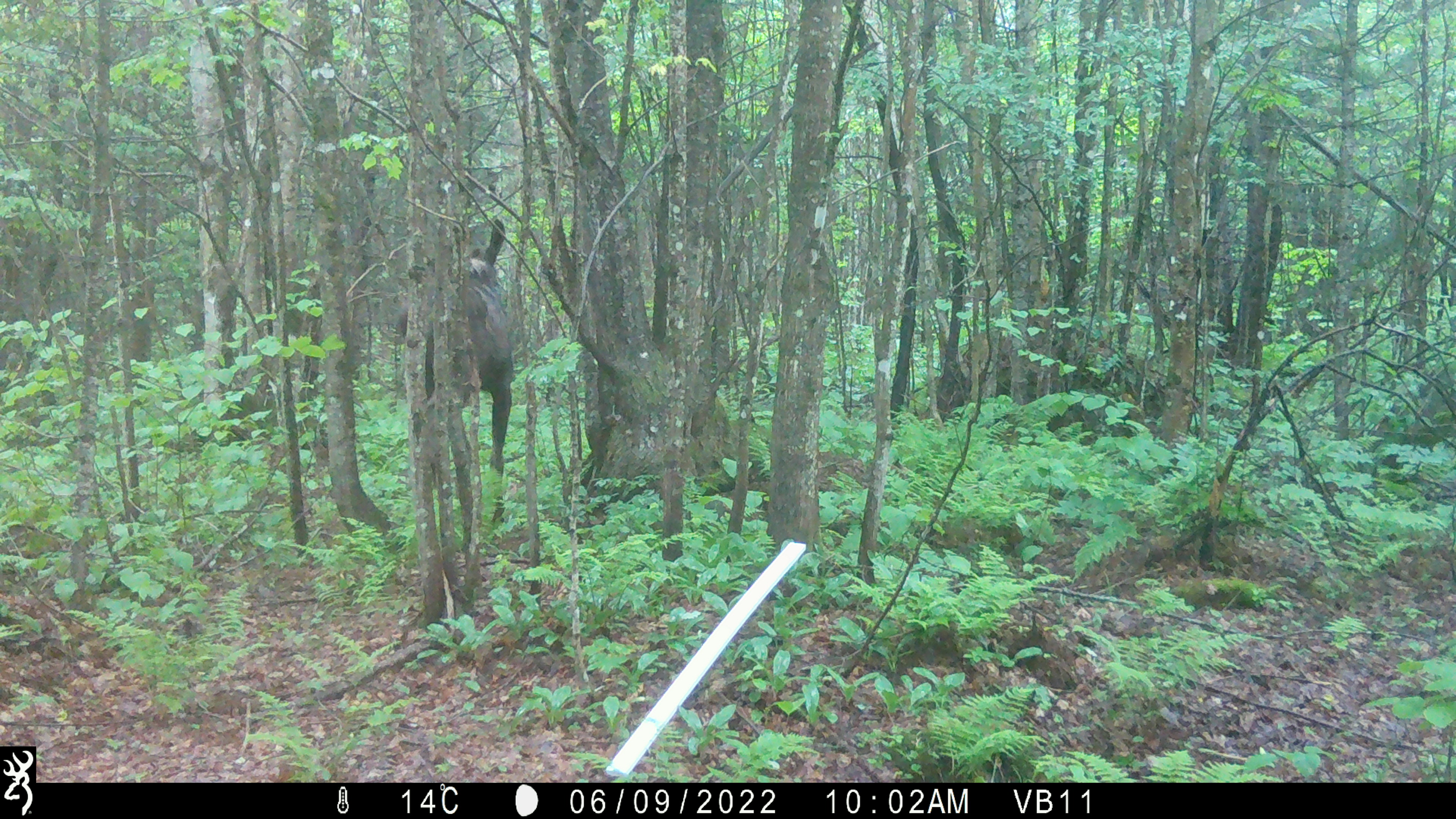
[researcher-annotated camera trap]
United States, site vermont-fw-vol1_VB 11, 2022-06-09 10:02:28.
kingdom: Animalia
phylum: Chordata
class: Mammalia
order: Artiodactyla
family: Cervidae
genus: Alces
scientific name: Alces alces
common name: moose